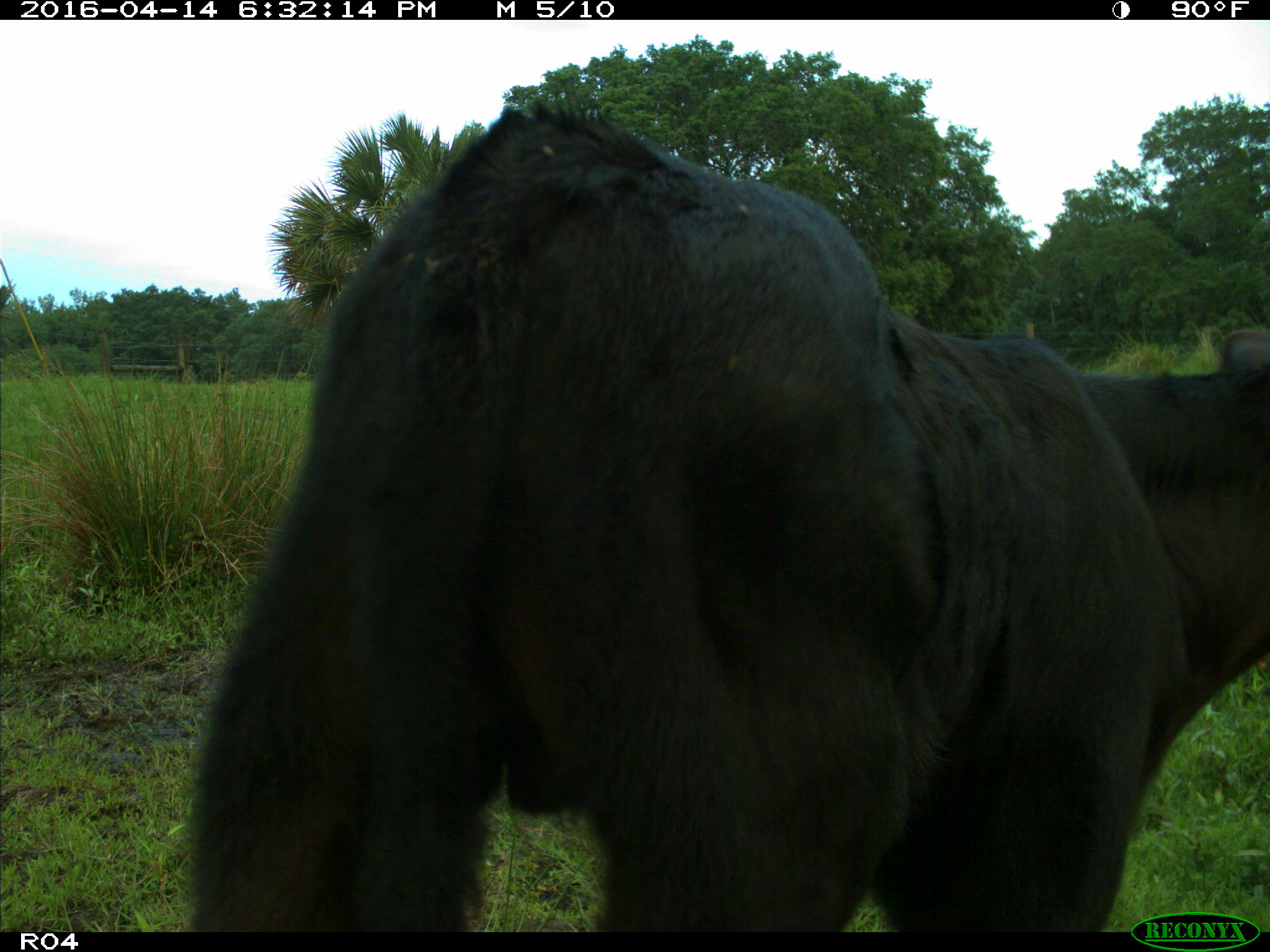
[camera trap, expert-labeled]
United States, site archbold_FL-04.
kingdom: Animalia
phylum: Chordata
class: Mammalia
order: Artiodactyla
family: Bovidae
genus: Bos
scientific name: Bos taurus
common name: domestic cow